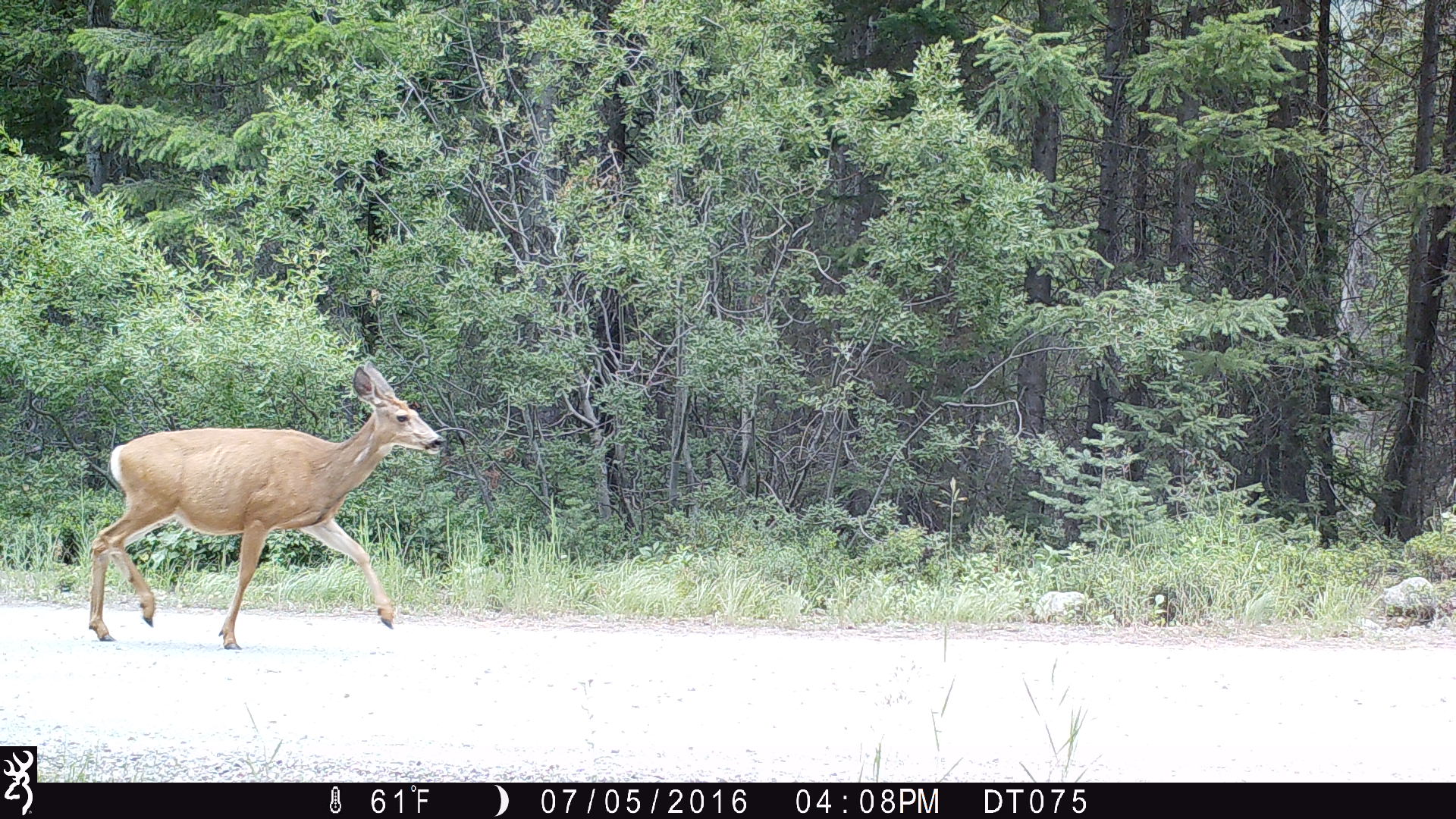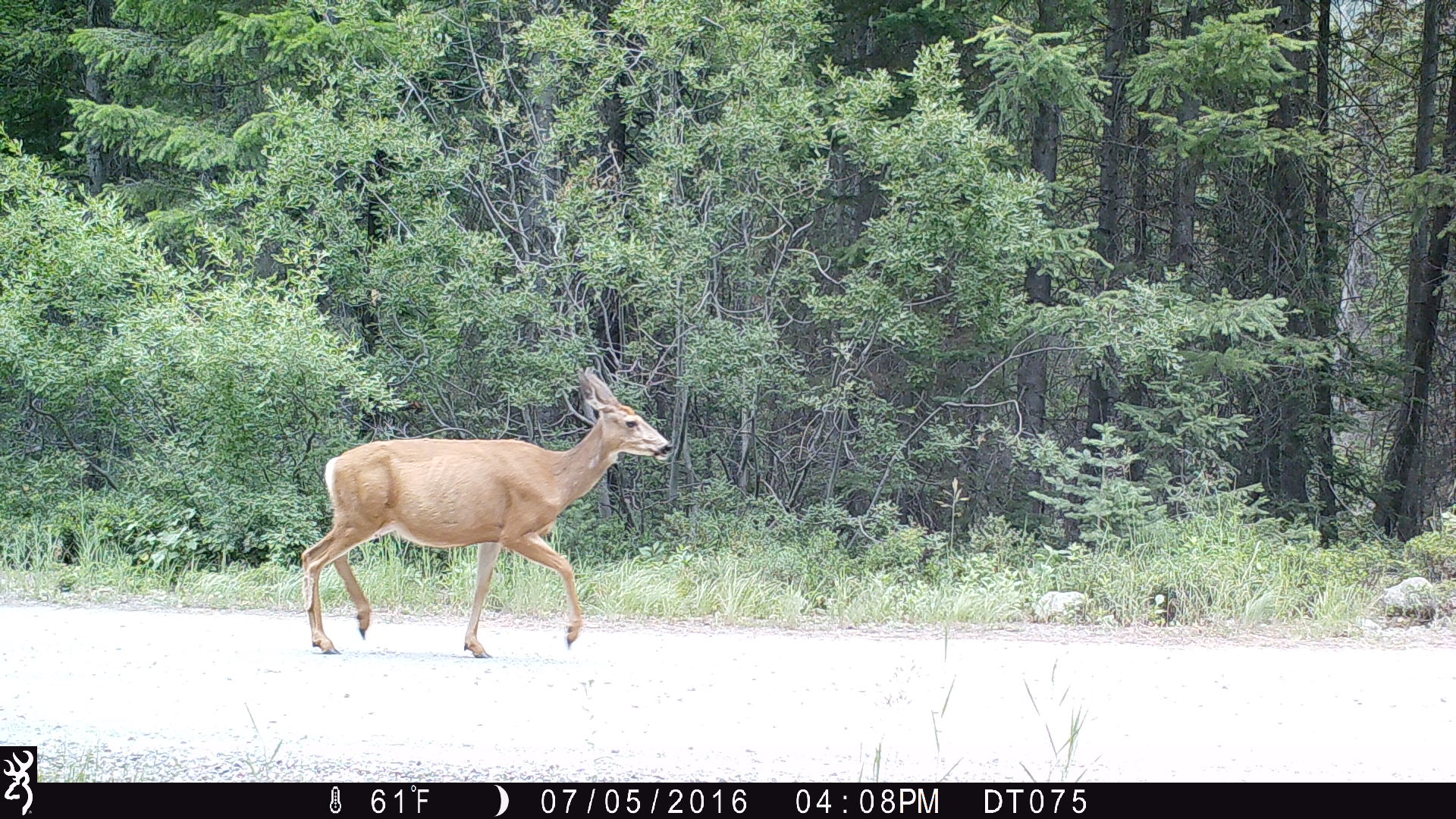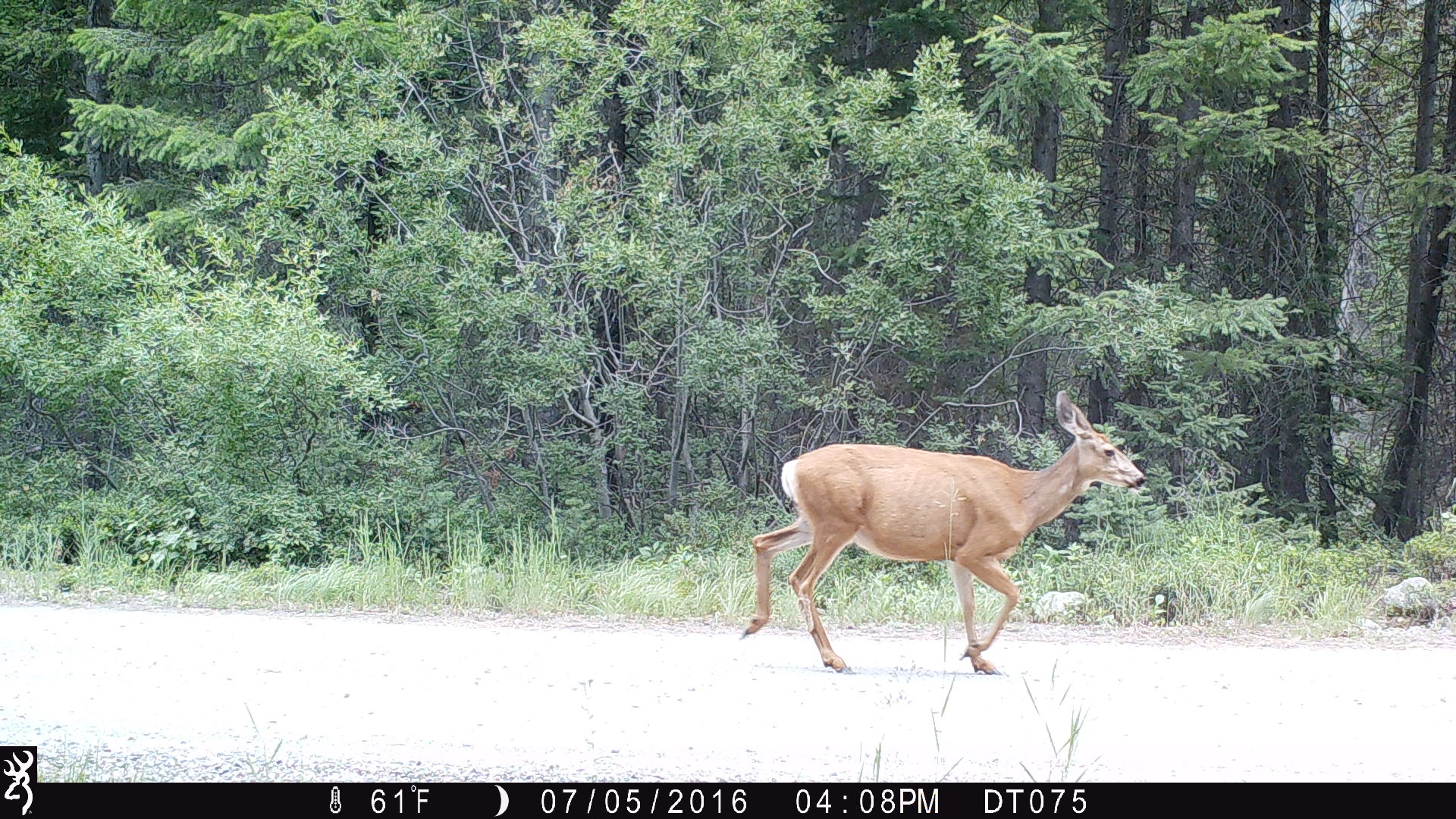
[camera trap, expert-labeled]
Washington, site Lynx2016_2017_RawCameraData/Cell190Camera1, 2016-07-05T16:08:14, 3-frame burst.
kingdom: Animalia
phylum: Chordata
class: Mammalia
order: Artiodactyla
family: Cervidae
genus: Odocoileus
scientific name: Odocoileus hemionus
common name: mule deer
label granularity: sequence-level